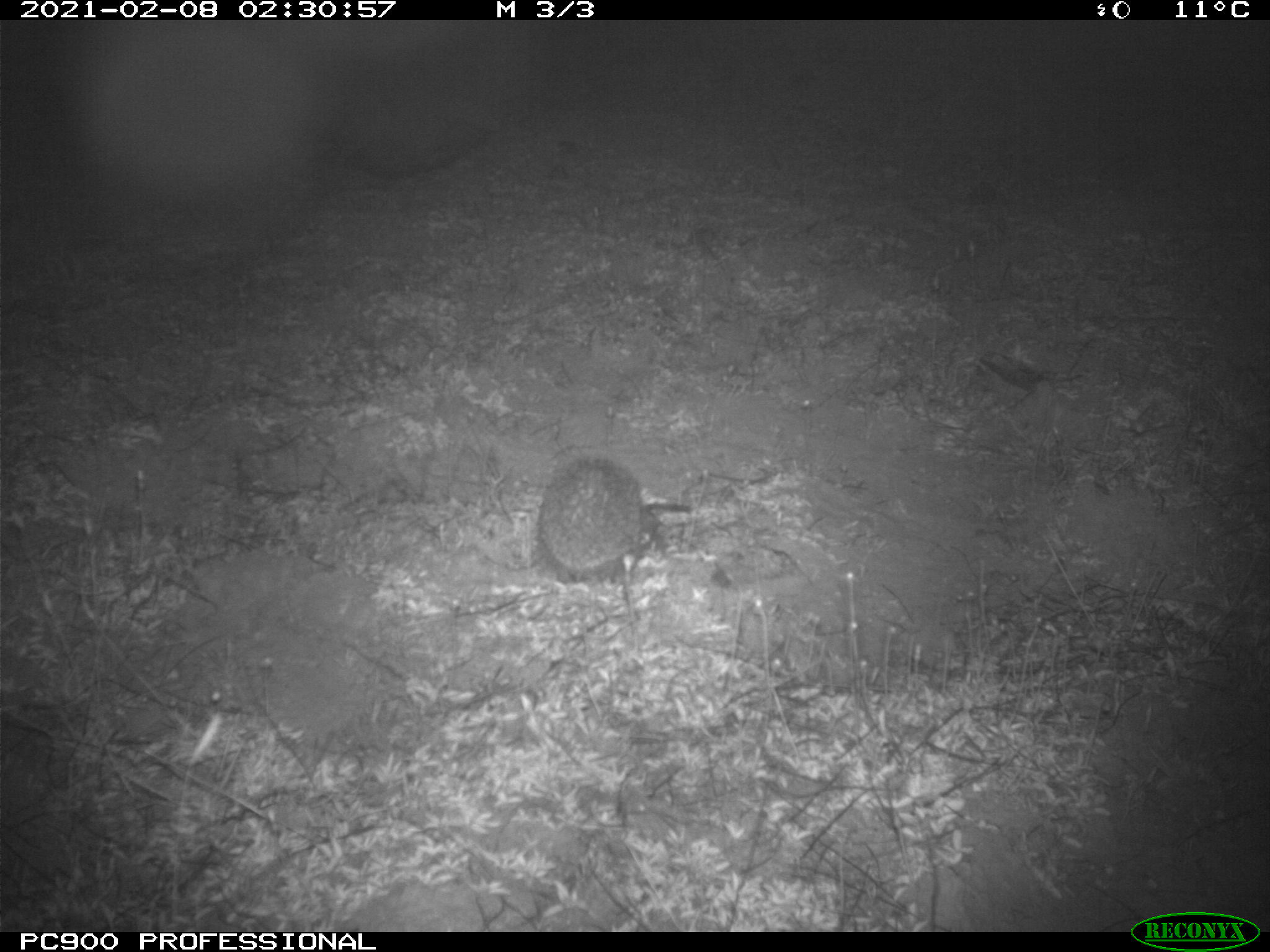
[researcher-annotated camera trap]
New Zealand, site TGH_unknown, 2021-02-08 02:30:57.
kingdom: Animalia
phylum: Chordata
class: Mammalia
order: Eulipotyphla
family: Erinaceidae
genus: Erinaceus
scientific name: Erinaceus europaeus europaeus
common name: european hedgehog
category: hedgehog